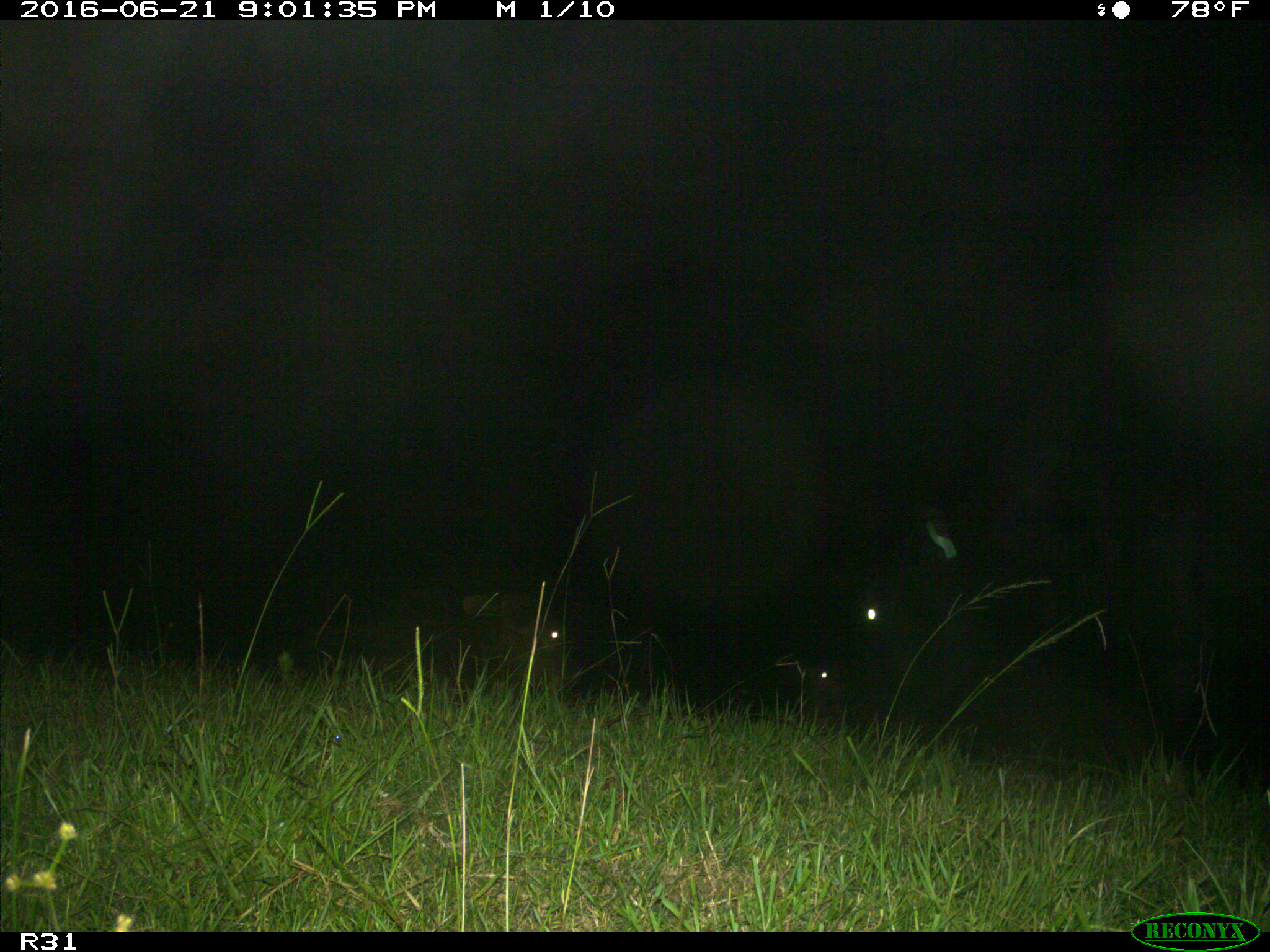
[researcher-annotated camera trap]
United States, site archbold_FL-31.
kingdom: Animalia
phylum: Chordata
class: Mammalia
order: Artiodactyla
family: Bovidae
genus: Bos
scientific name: Bos taurus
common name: domestic cow